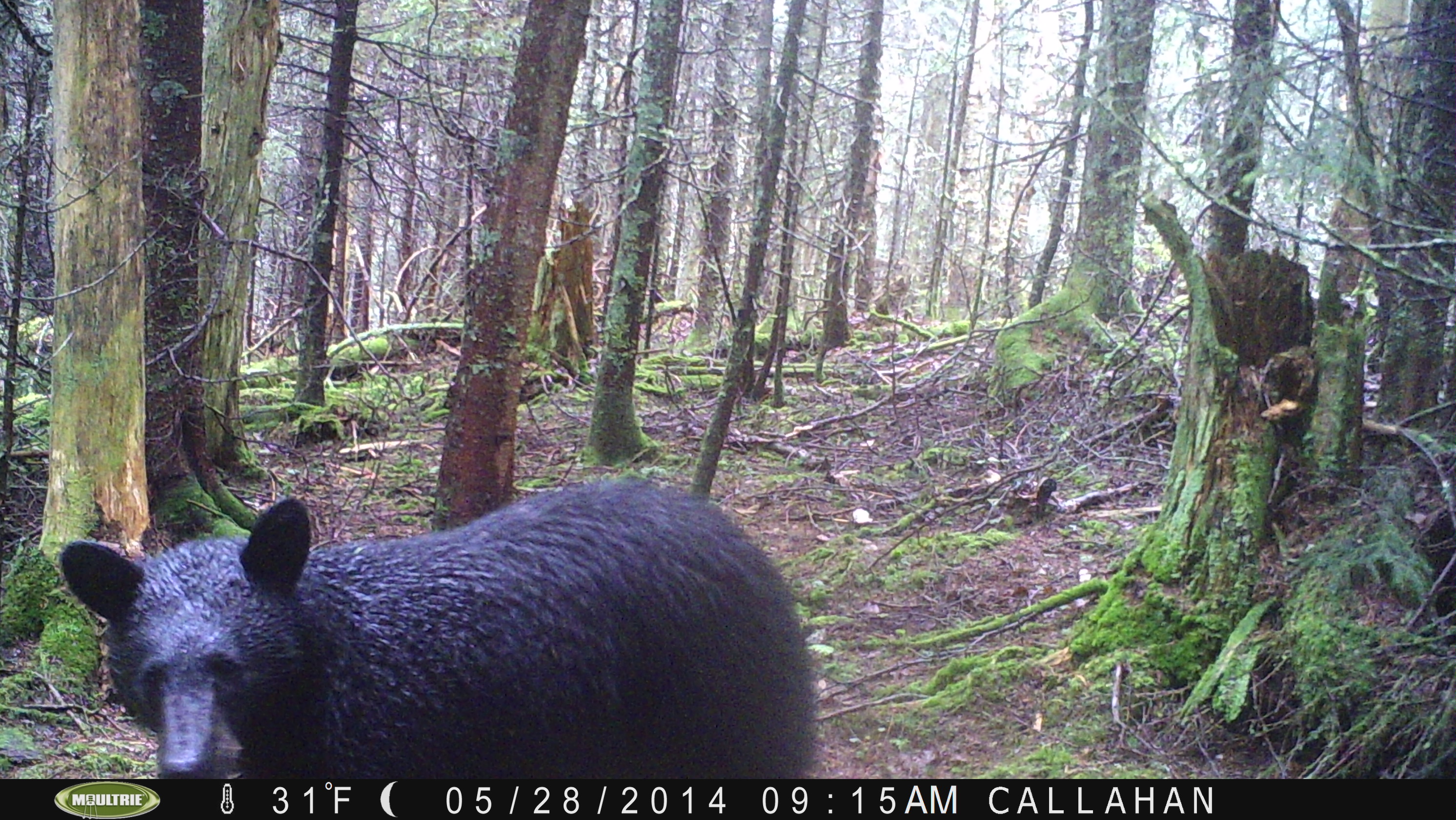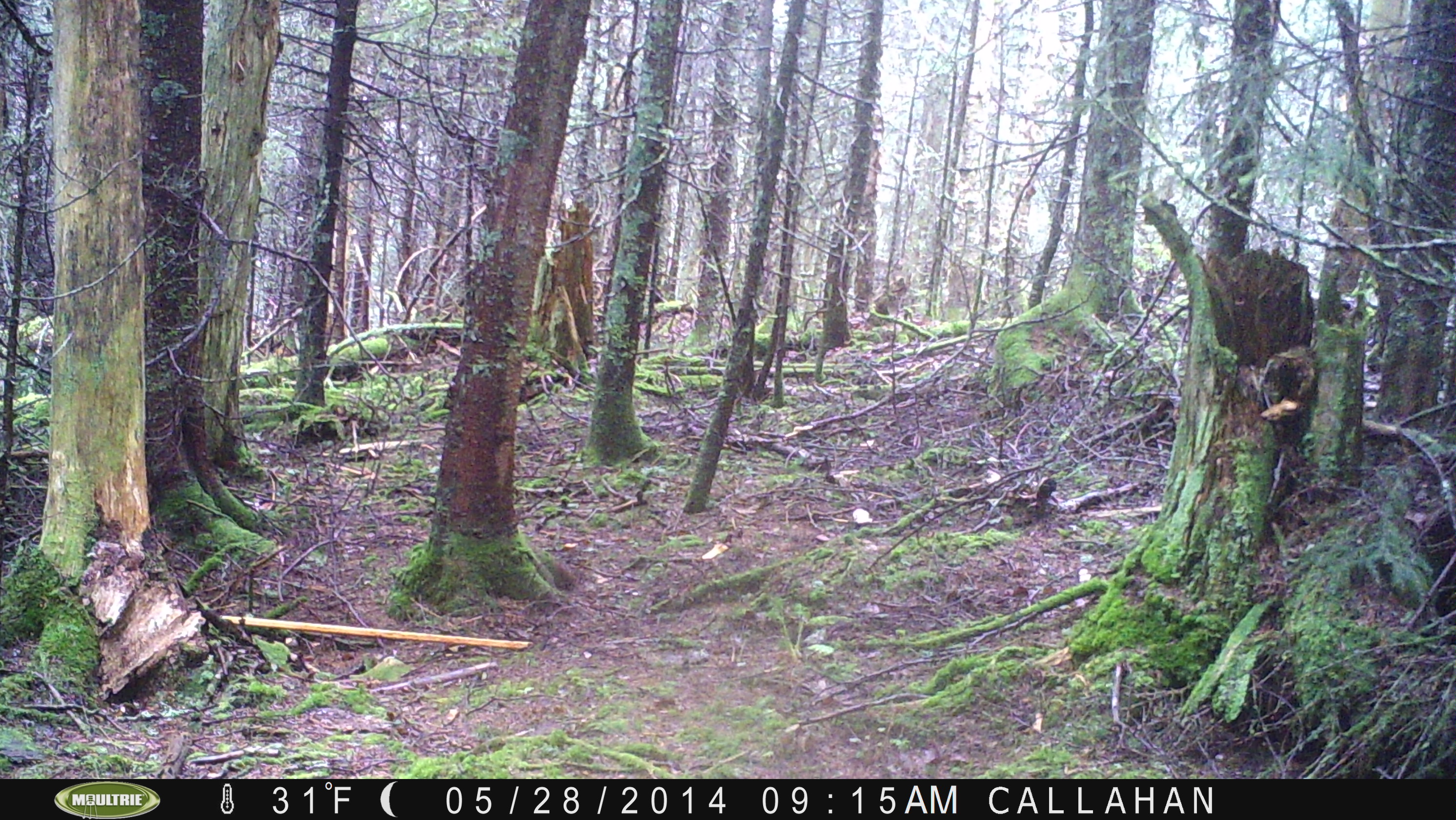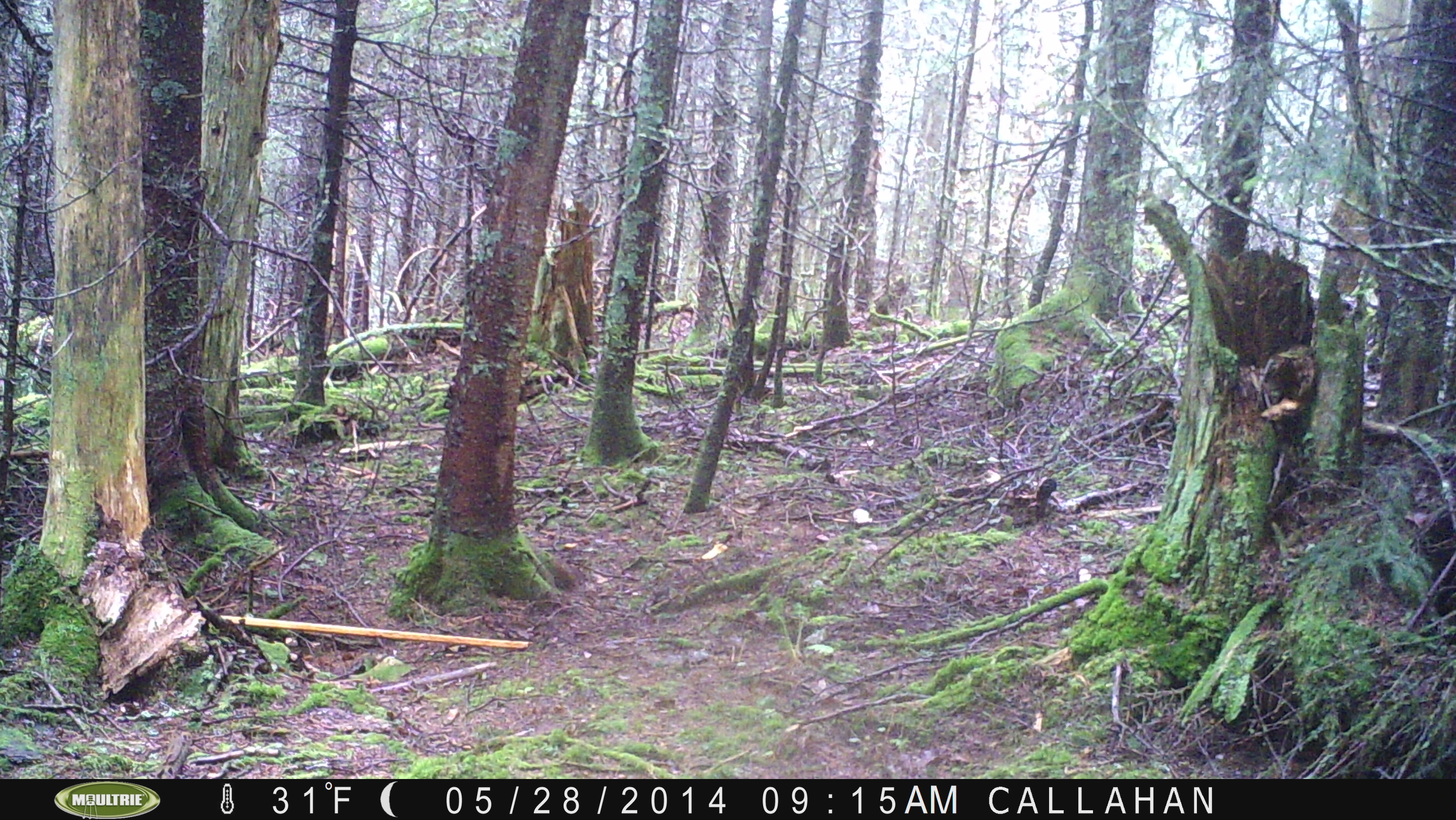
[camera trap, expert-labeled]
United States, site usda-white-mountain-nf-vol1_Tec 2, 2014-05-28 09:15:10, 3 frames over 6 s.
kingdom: Animalia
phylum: Chordata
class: Mammalia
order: Carnivora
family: Ursidae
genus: Ursus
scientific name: Ursus americanus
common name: black bear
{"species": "black bear (Ursus americanus)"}